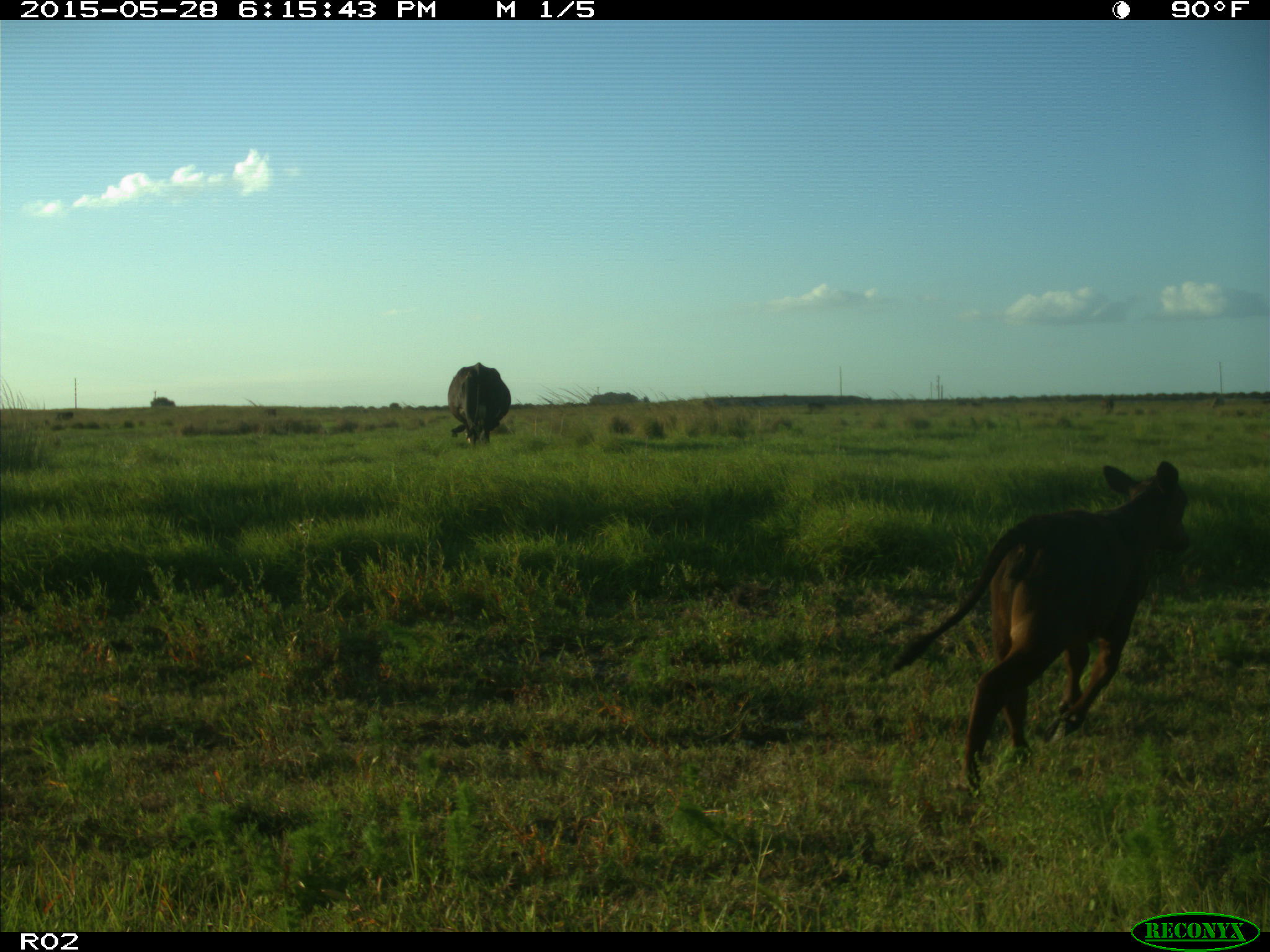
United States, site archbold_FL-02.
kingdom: Animalia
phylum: Chordata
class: Mammalia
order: Artiodactyla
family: Bovidae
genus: Bos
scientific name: Bos taurus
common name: domestic cow